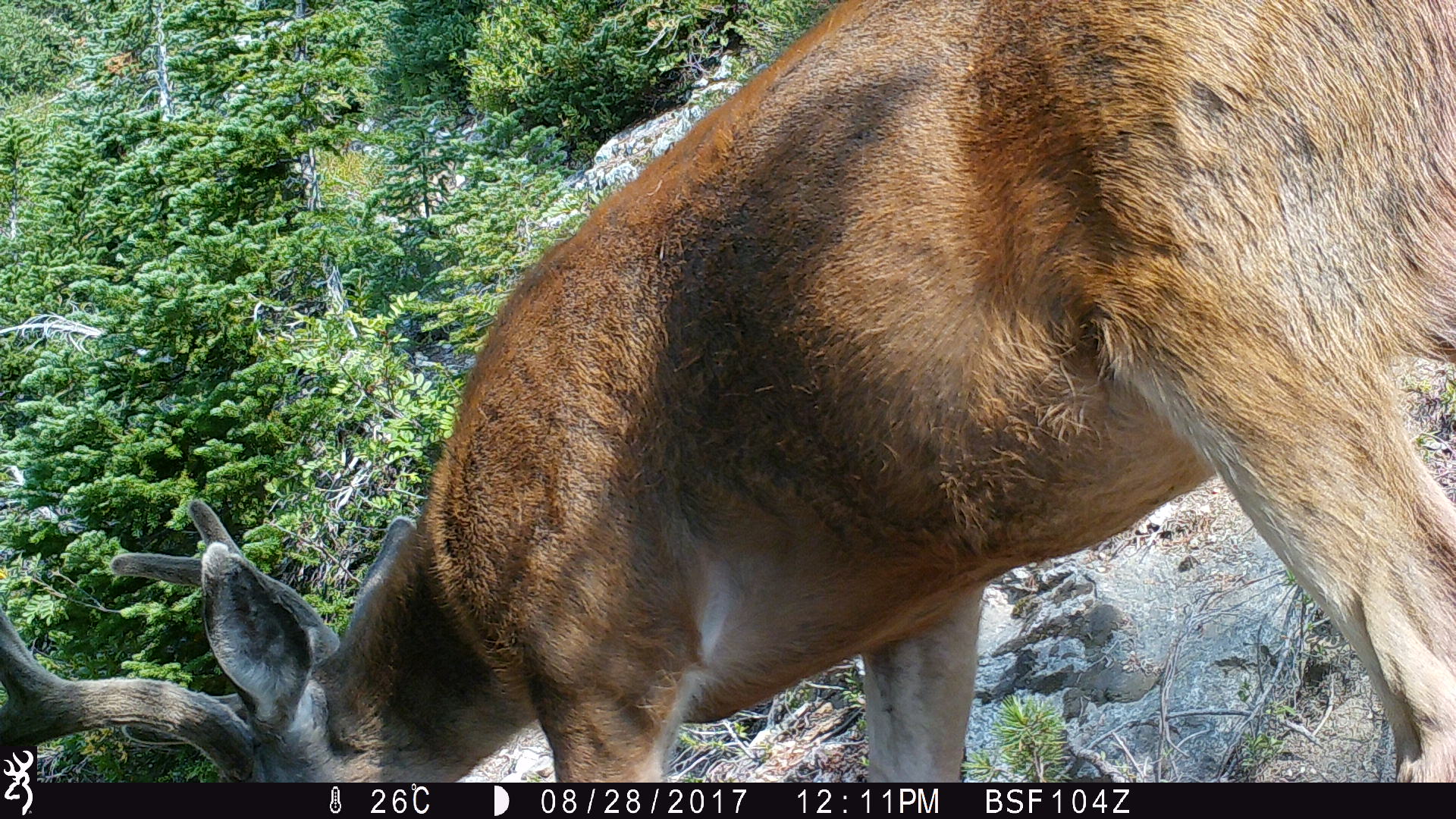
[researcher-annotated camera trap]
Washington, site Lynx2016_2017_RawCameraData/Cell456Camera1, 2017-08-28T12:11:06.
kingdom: Animalia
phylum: Chordata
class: Mammalia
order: Artiodactyla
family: Cervidae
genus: Odocoileus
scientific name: Odocoileus hemionus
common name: mule deer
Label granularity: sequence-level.